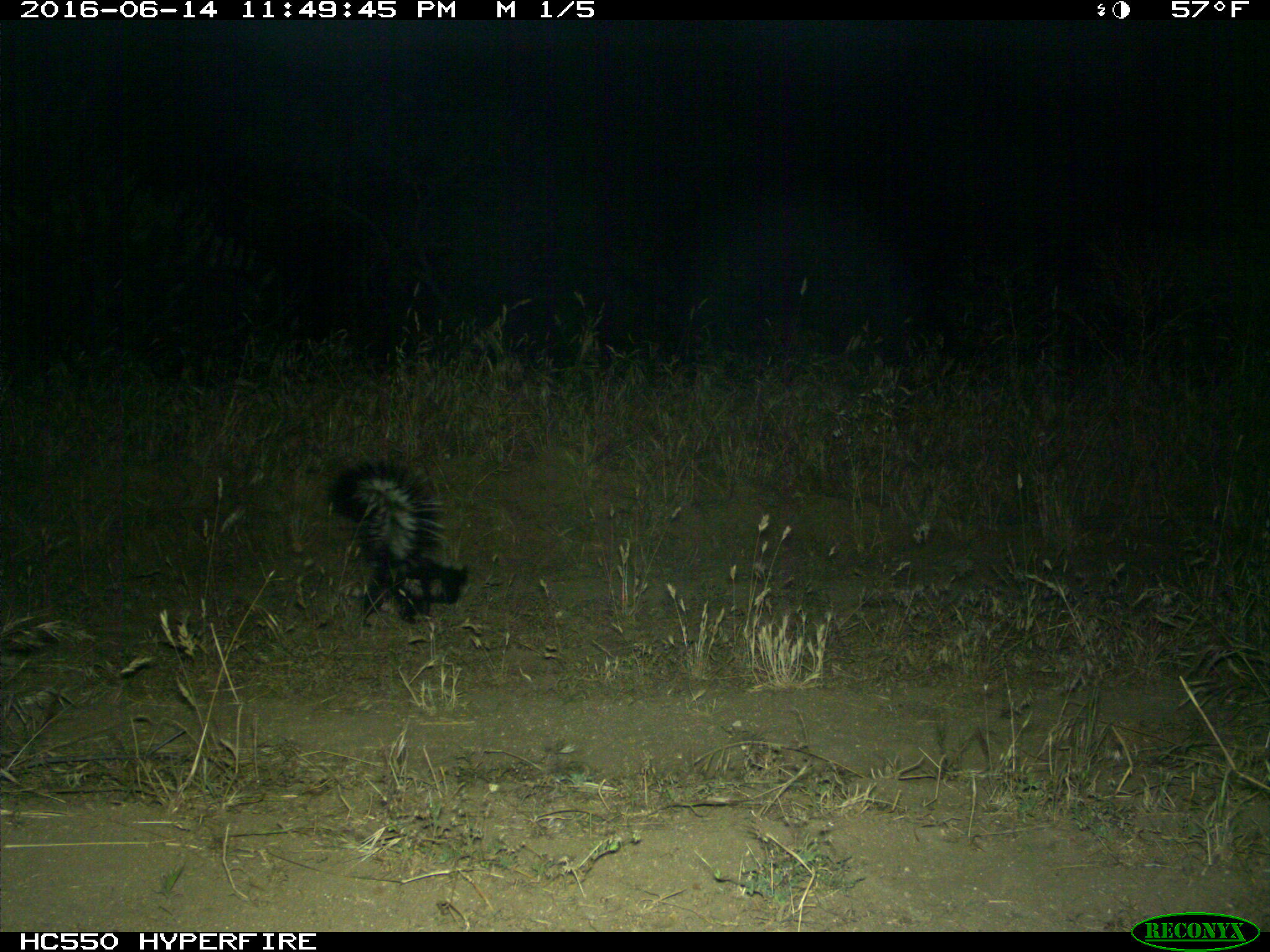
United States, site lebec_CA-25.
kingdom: Animalia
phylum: Chordata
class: Mammalia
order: Carnivora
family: Mephitidae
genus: Mephitis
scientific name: Mephitis mephitis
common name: striped skunk